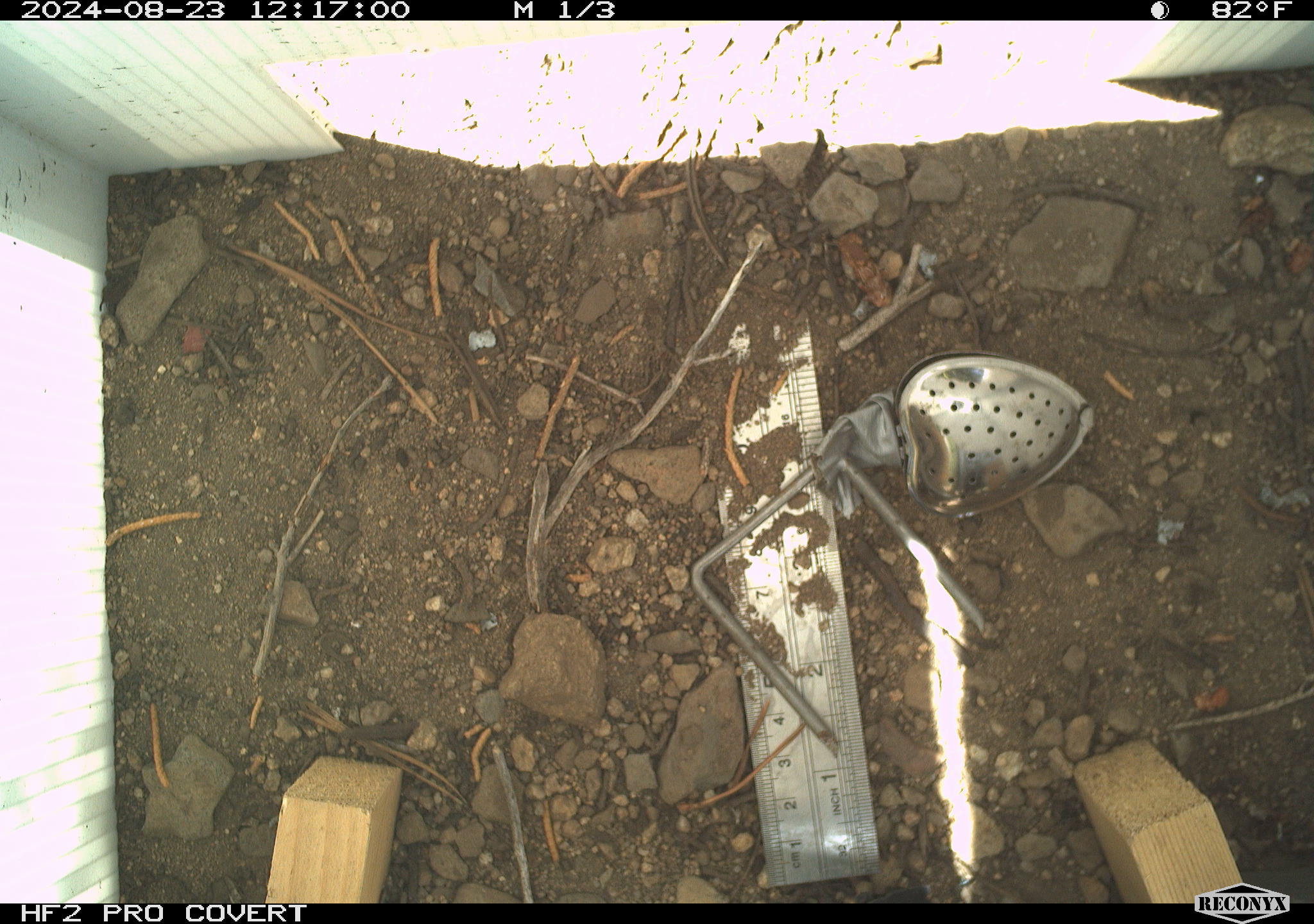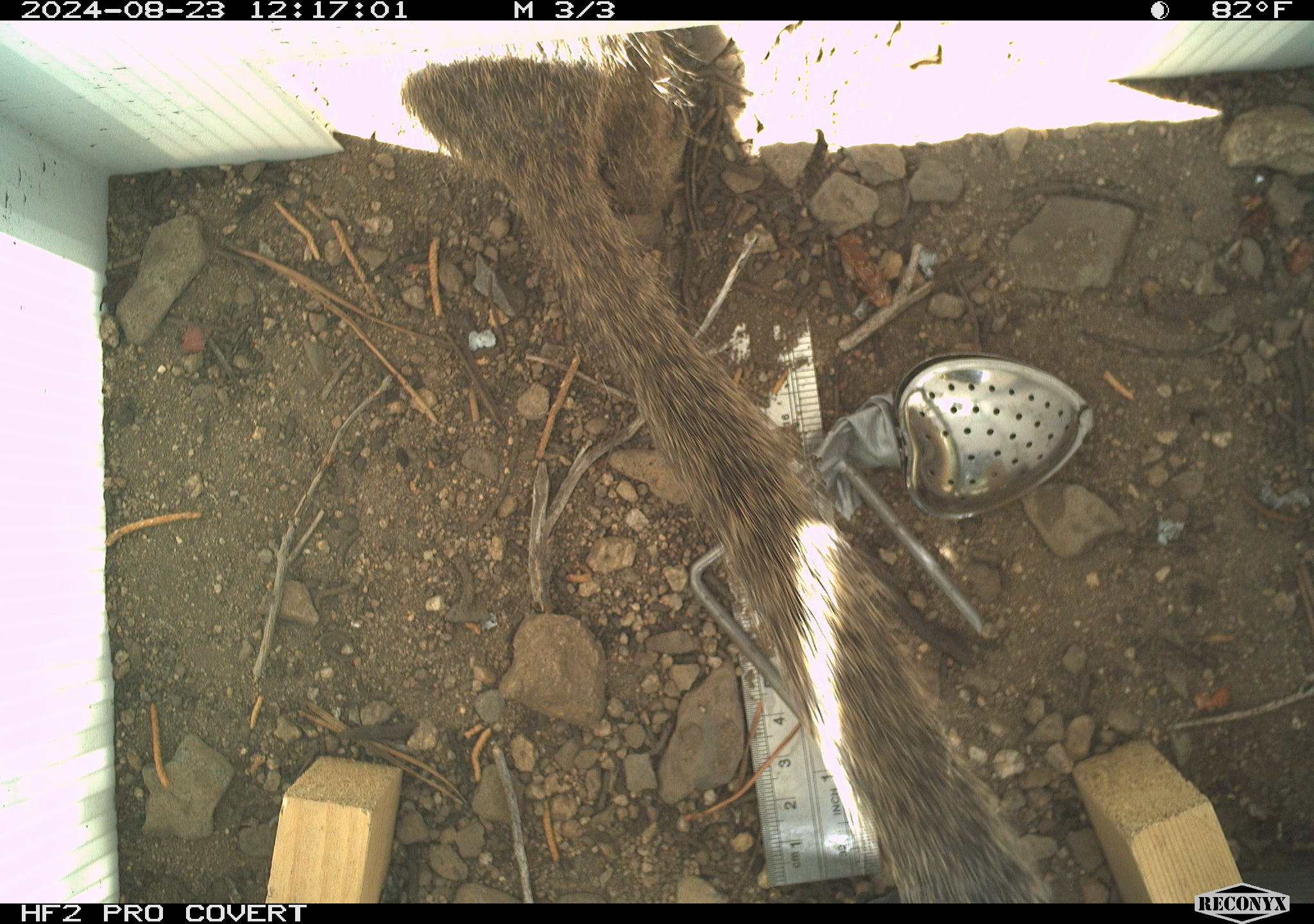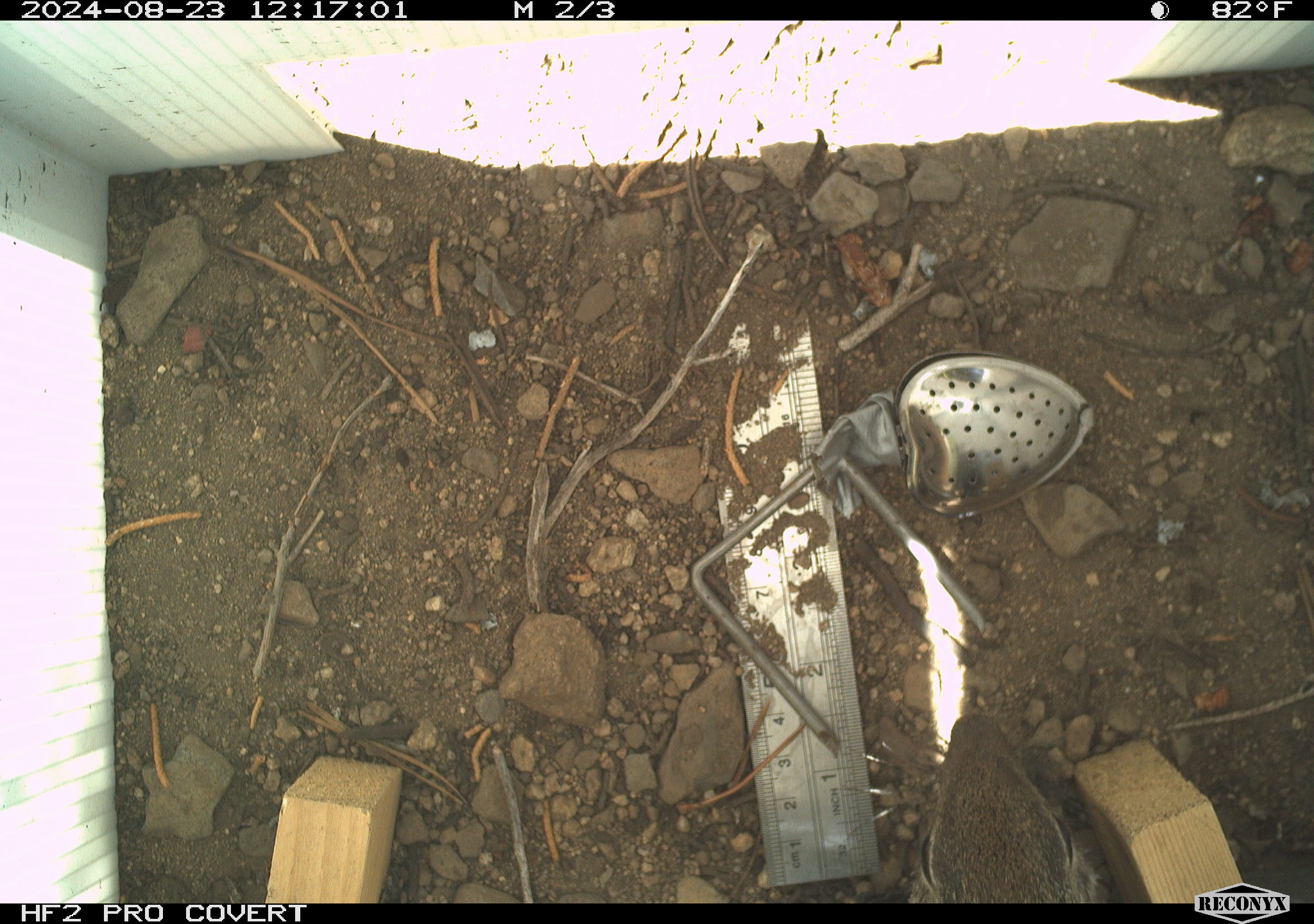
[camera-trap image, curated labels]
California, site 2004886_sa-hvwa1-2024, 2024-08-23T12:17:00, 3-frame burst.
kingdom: Animalia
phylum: Chordata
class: Mammalia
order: Rodentia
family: Sciuridae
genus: Neotamias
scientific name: Neotamias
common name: western chipmunks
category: neotamias species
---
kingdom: Animalia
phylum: Chordata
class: Mammalia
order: Rodentia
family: Sciuridae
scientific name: Sciuridae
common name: squirrels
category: sciuridae family